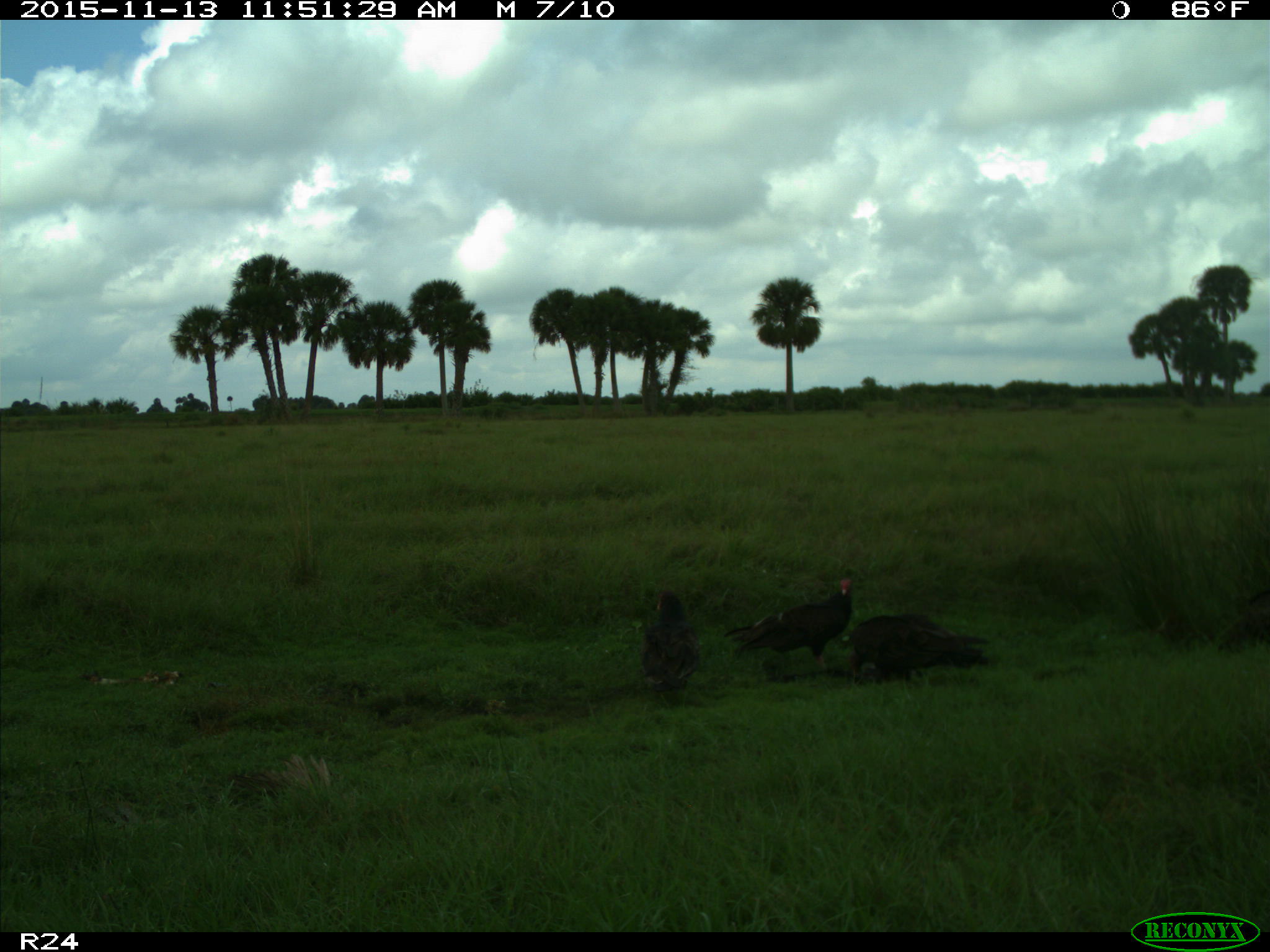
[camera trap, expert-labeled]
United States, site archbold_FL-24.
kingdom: Animalia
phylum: Chordata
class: Aves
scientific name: Aves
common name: birds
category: unidentified bird